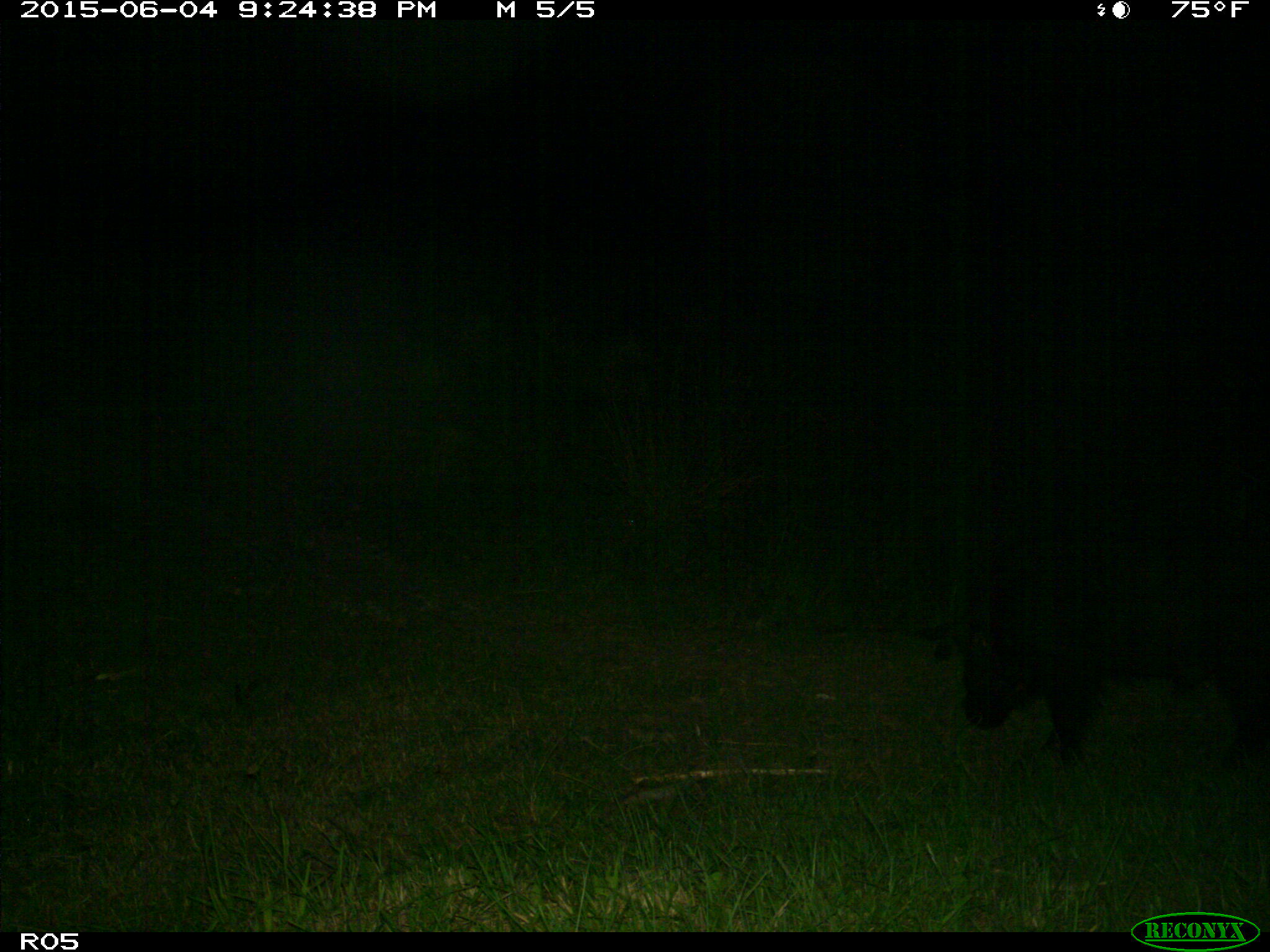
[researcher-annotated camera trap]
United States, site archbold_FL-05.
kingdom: Animalia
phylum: Chordata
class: Mammalia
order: Artiodactyla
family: Suidae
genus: Sus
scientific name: Sus scrofa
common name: wild boar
Sus scrofa (wild boar).